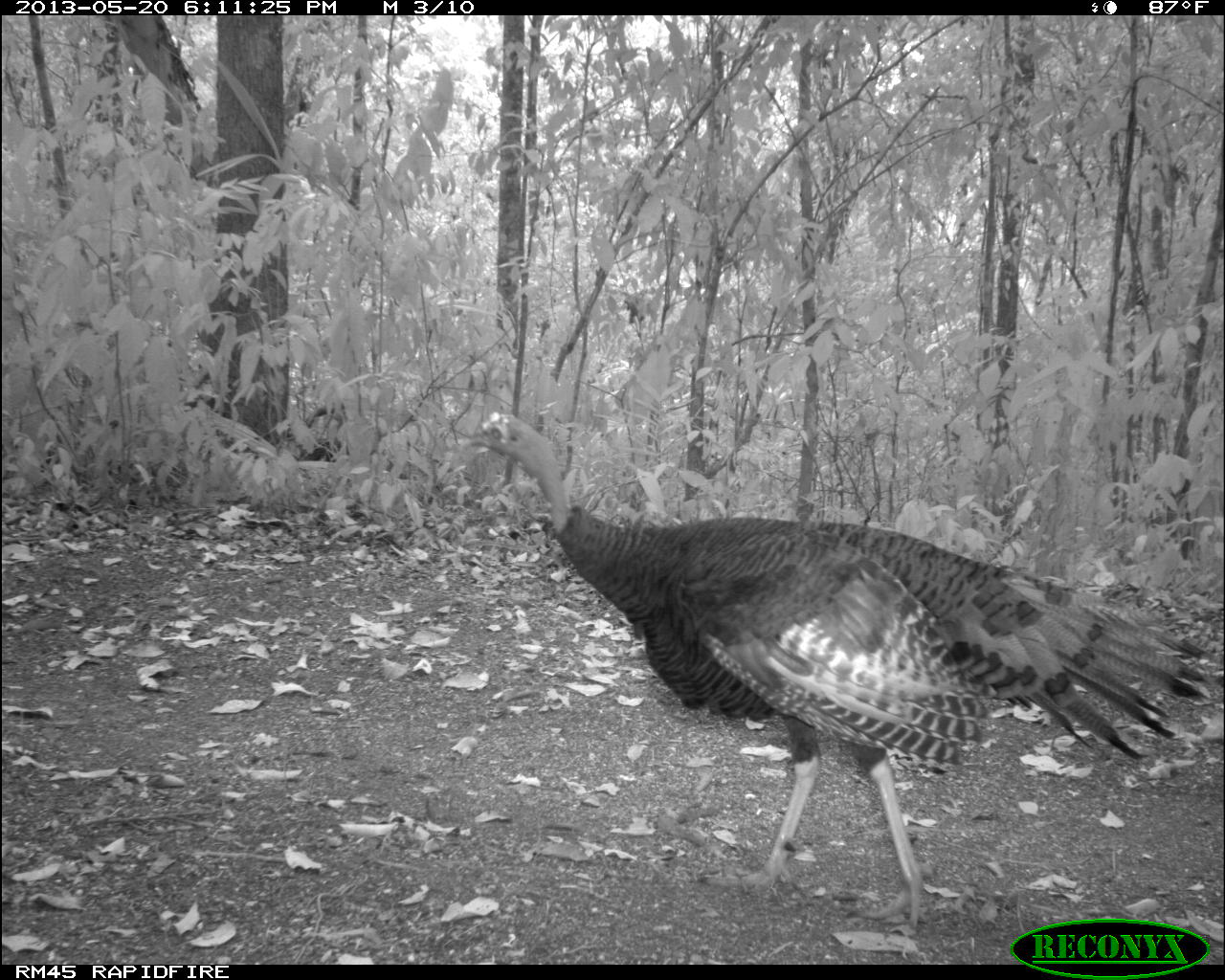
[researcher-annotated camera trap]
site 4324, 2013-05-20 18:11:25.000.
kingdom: Animalia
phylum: Chordata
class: Aves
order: Galliformes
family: Phasianidae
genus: Meleagris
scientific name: Meleagris ocellata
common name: ocellated turkey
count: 1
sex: female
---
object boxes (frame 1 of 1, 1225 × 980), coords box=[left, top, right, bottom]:
meleagris ocellata: box=[456, 406, 1217, 942]